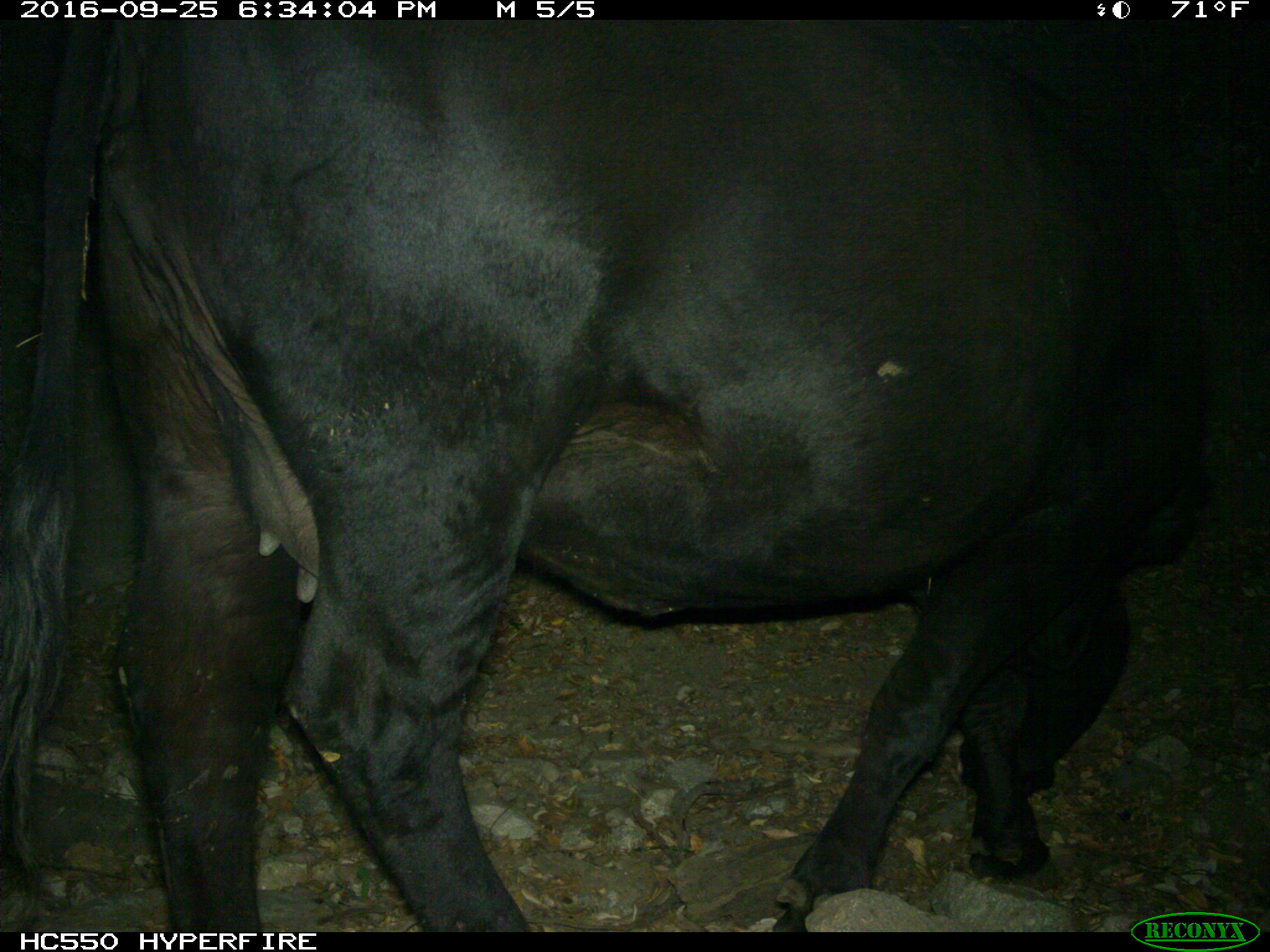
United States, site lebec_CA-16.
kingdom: Animalia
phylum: Chordata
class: Mammalia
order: Artiodactyla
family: Bovidae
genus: Bos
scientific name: Bos taurus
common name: domestic cow